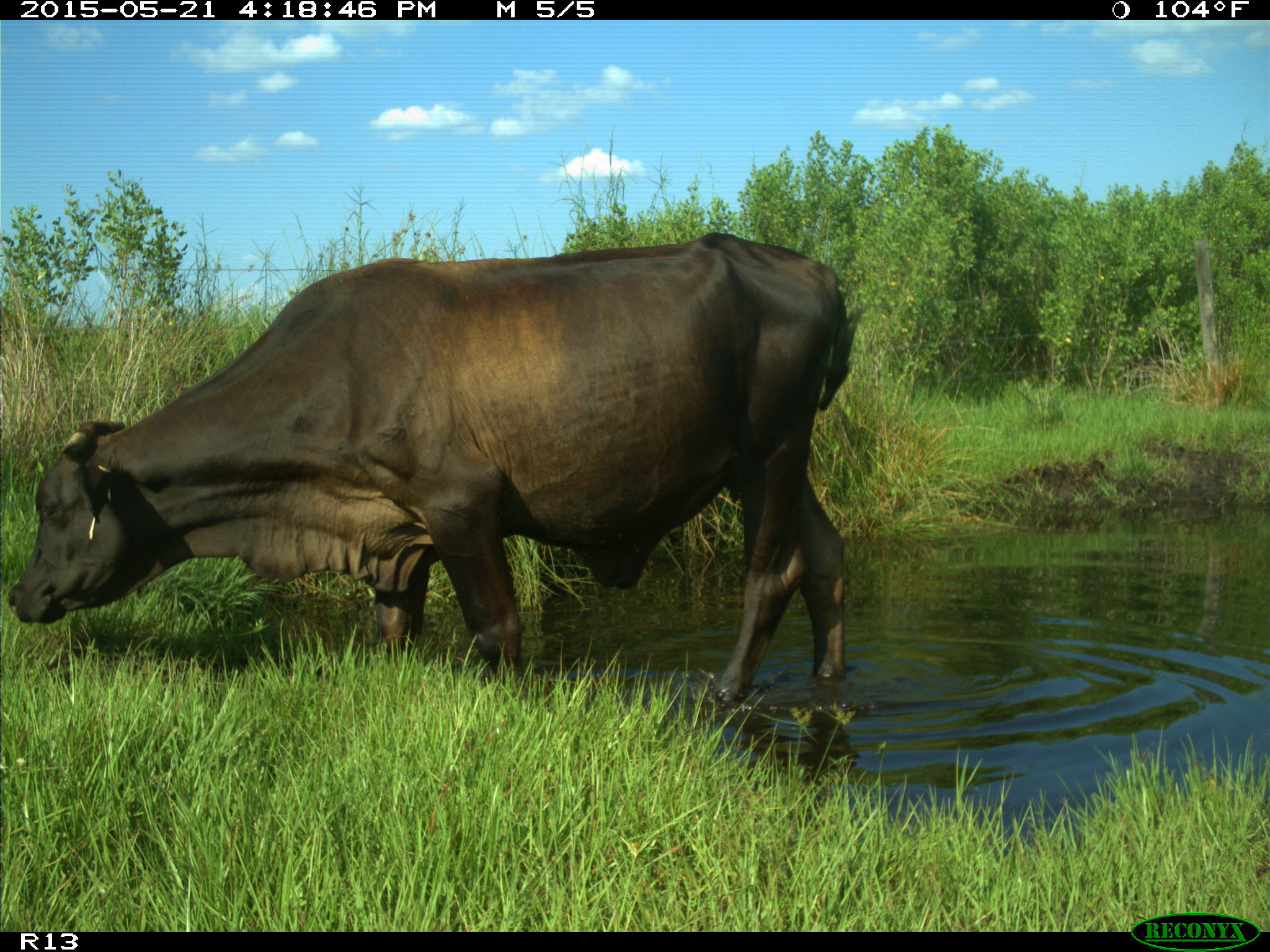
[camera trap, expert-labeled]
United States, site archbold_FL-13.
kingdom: Animalia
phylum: Chordata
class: Mammalia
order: Artiodactyla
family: Bovidae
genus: Bos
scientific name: Bos taurus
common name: domestic cow